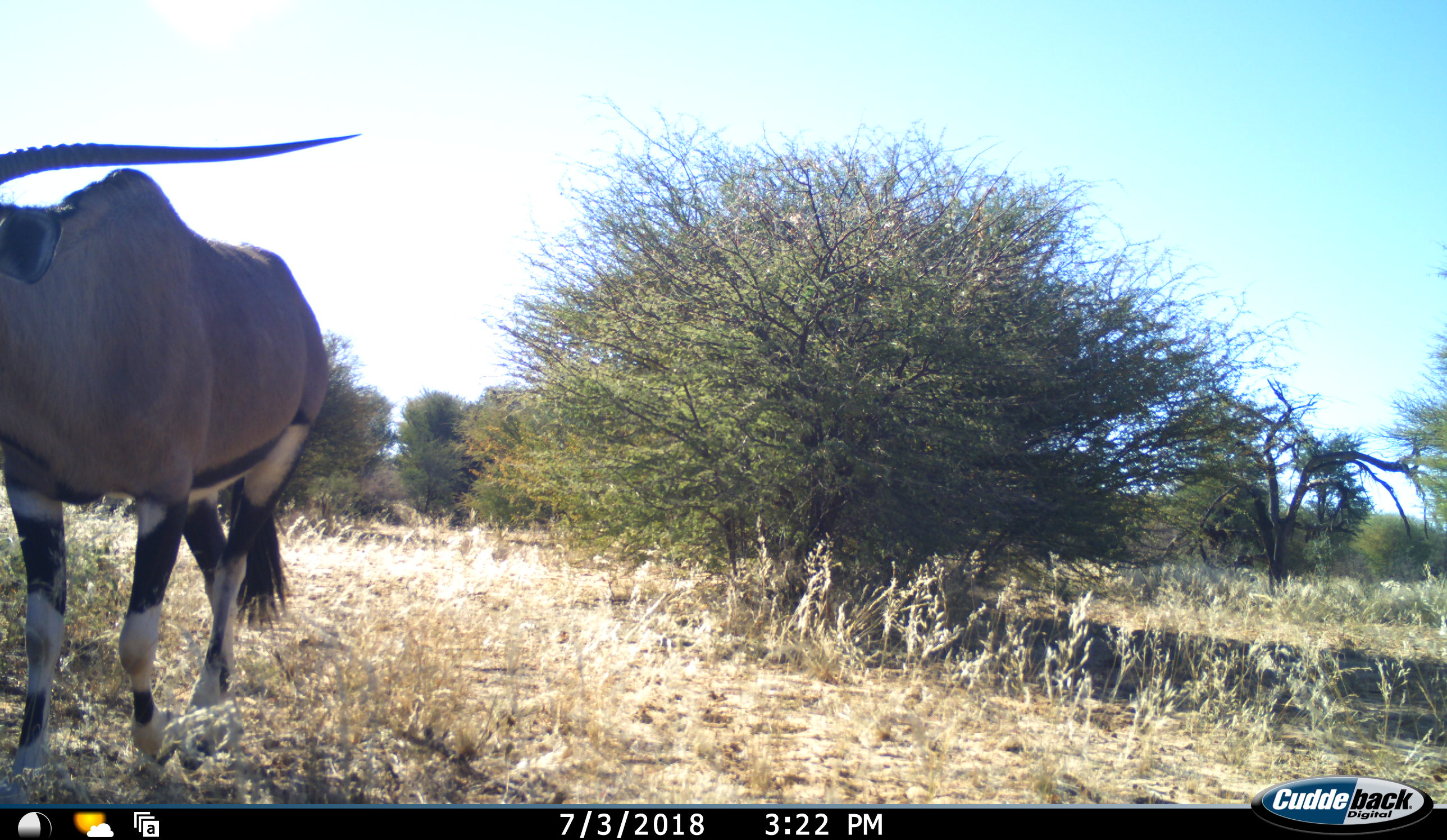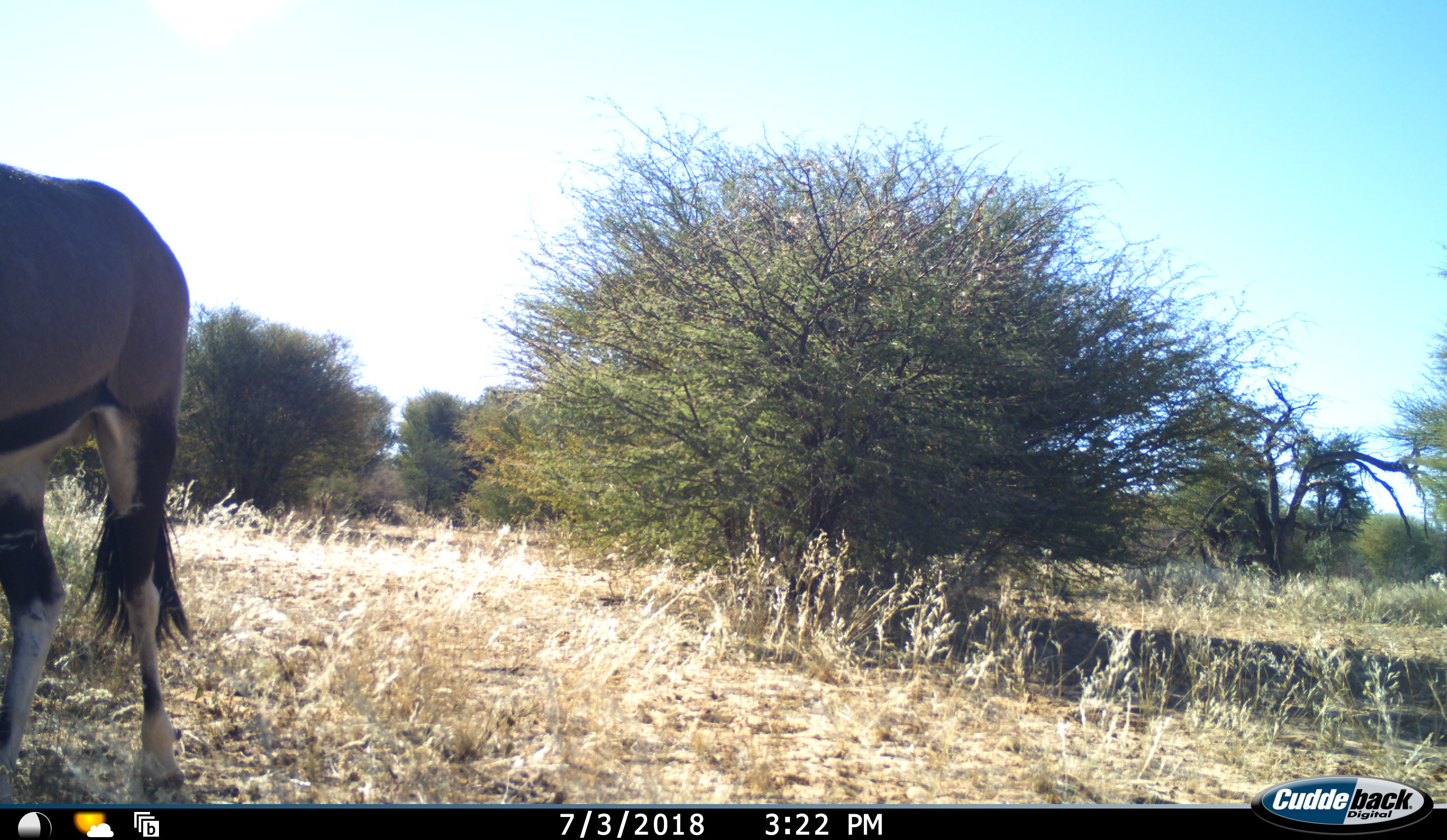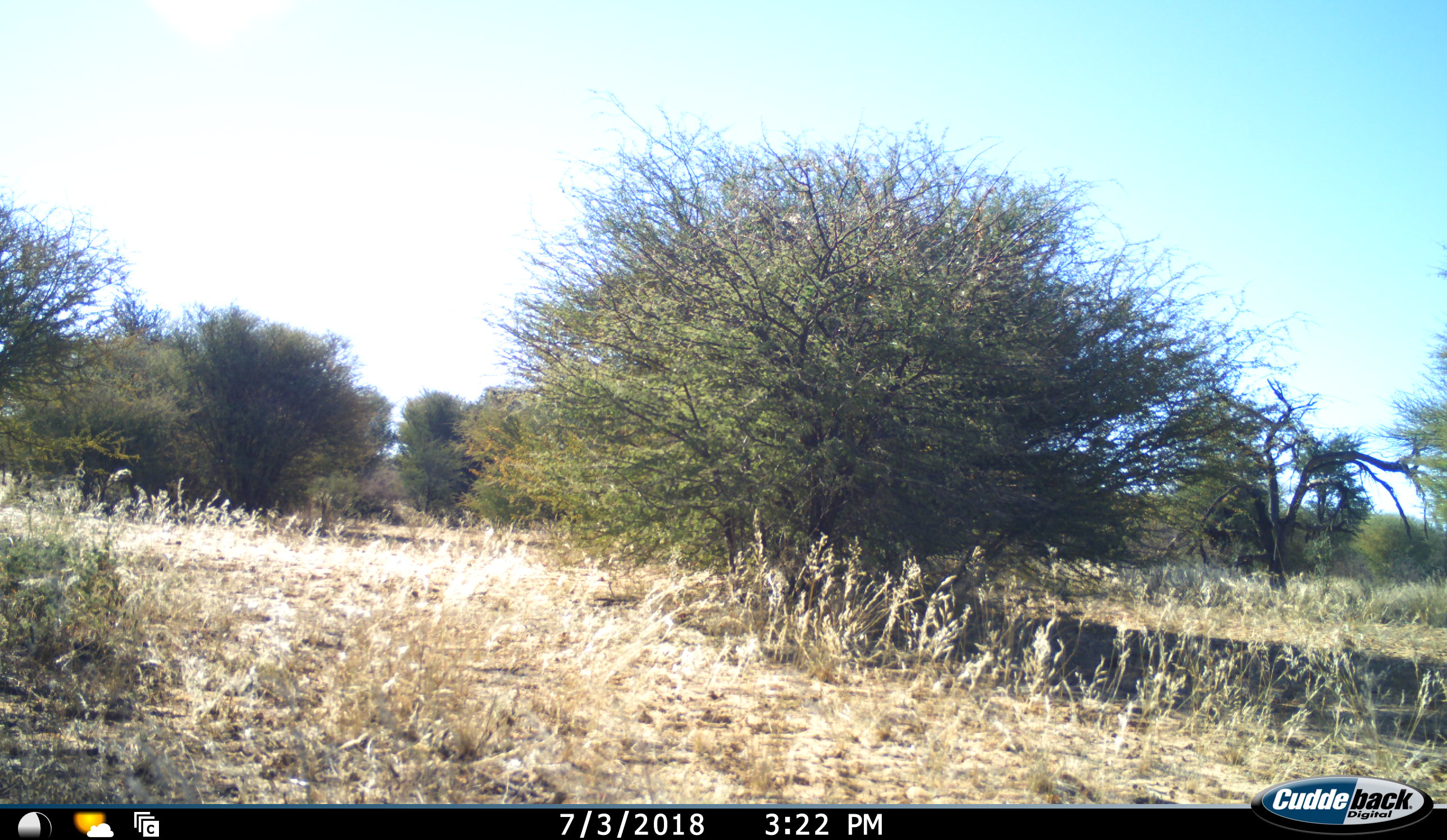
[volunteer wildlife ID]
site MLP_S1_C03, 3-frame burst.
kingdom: Animalia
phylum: Chordata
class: Mammalia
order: Artiodactyla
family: Bovidae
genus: Oryx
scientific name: Oryx gazella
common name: gemsbok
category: oryx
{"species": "oryx (gemsbok) (Oryx gazella)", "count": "1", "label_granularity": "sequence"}